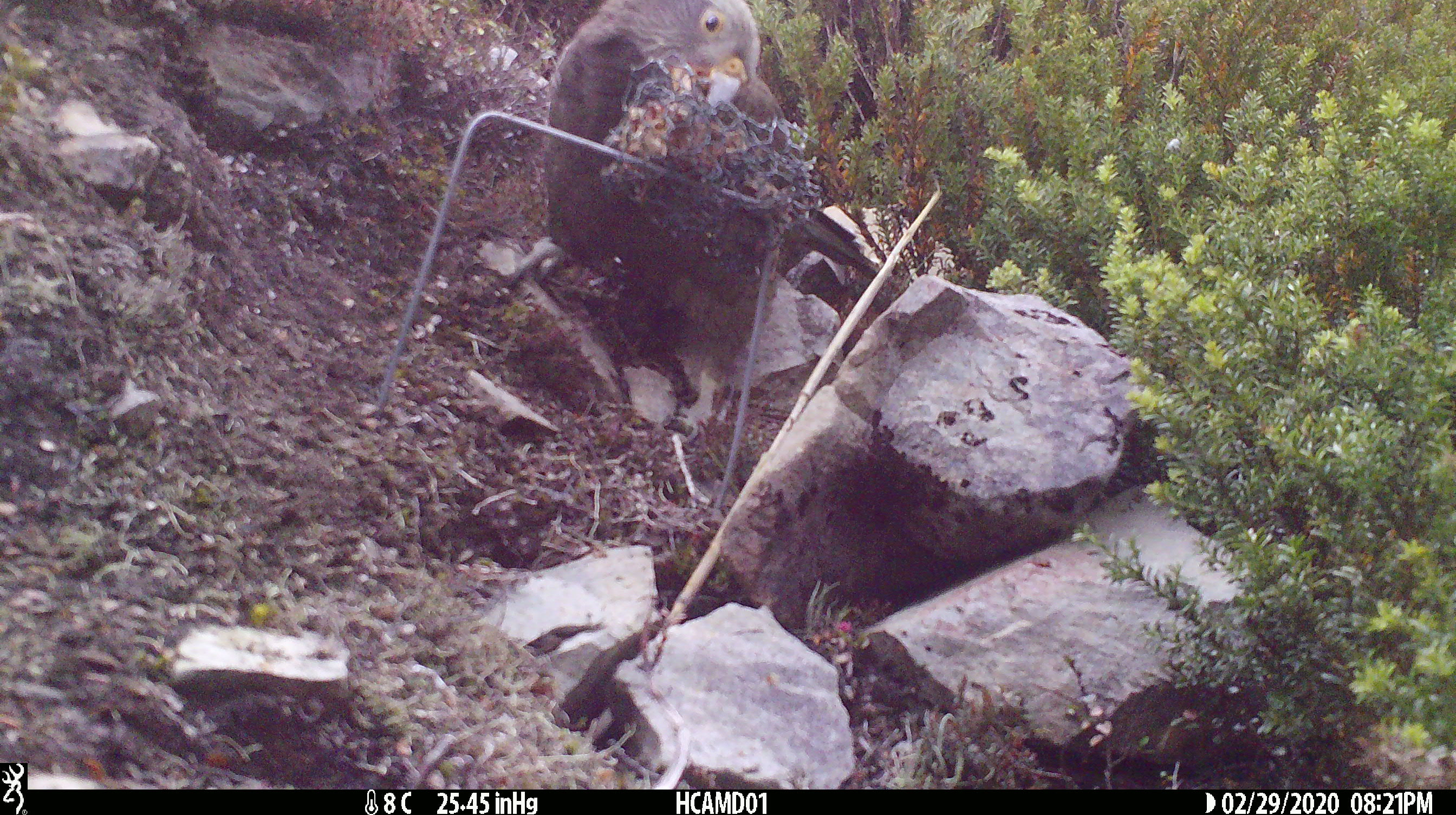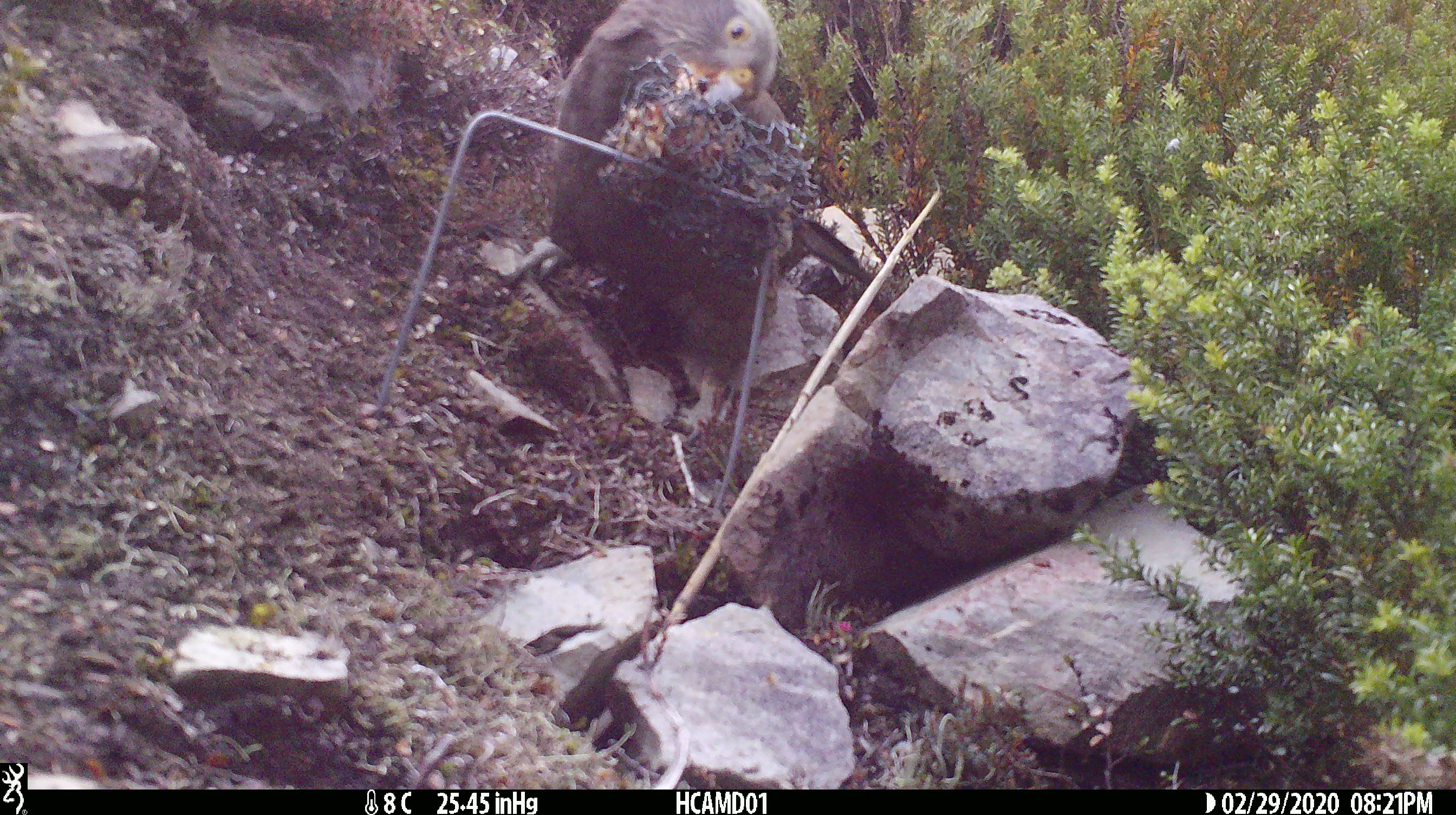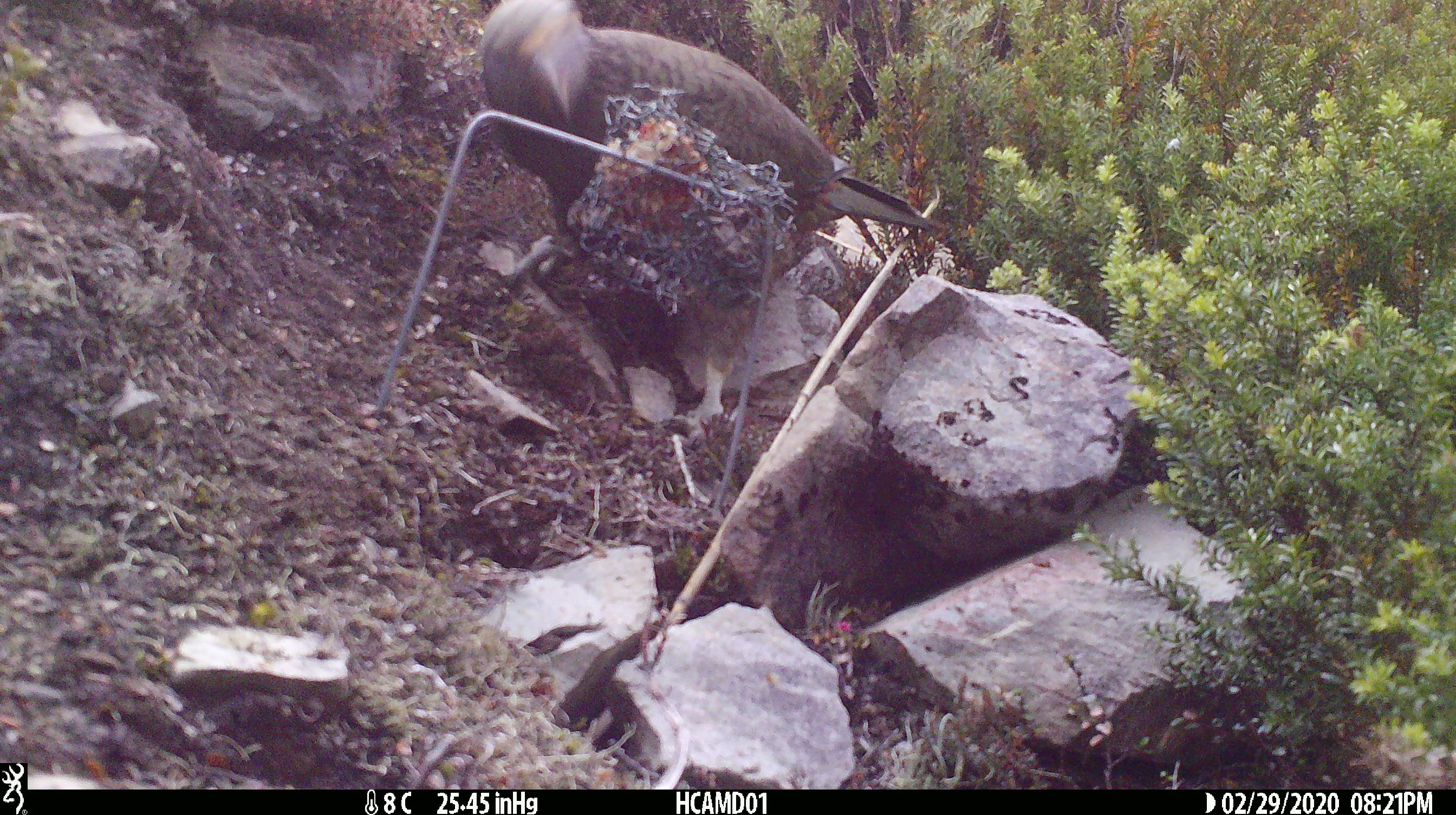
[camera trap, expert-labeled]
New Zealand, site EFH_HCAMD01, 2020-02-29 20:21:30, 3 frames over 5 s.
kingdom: Animalia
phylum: Chordata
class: Aves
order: Psittaciformes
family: Strigopidae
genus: Nestor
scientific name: Nestor notabilis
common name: kea